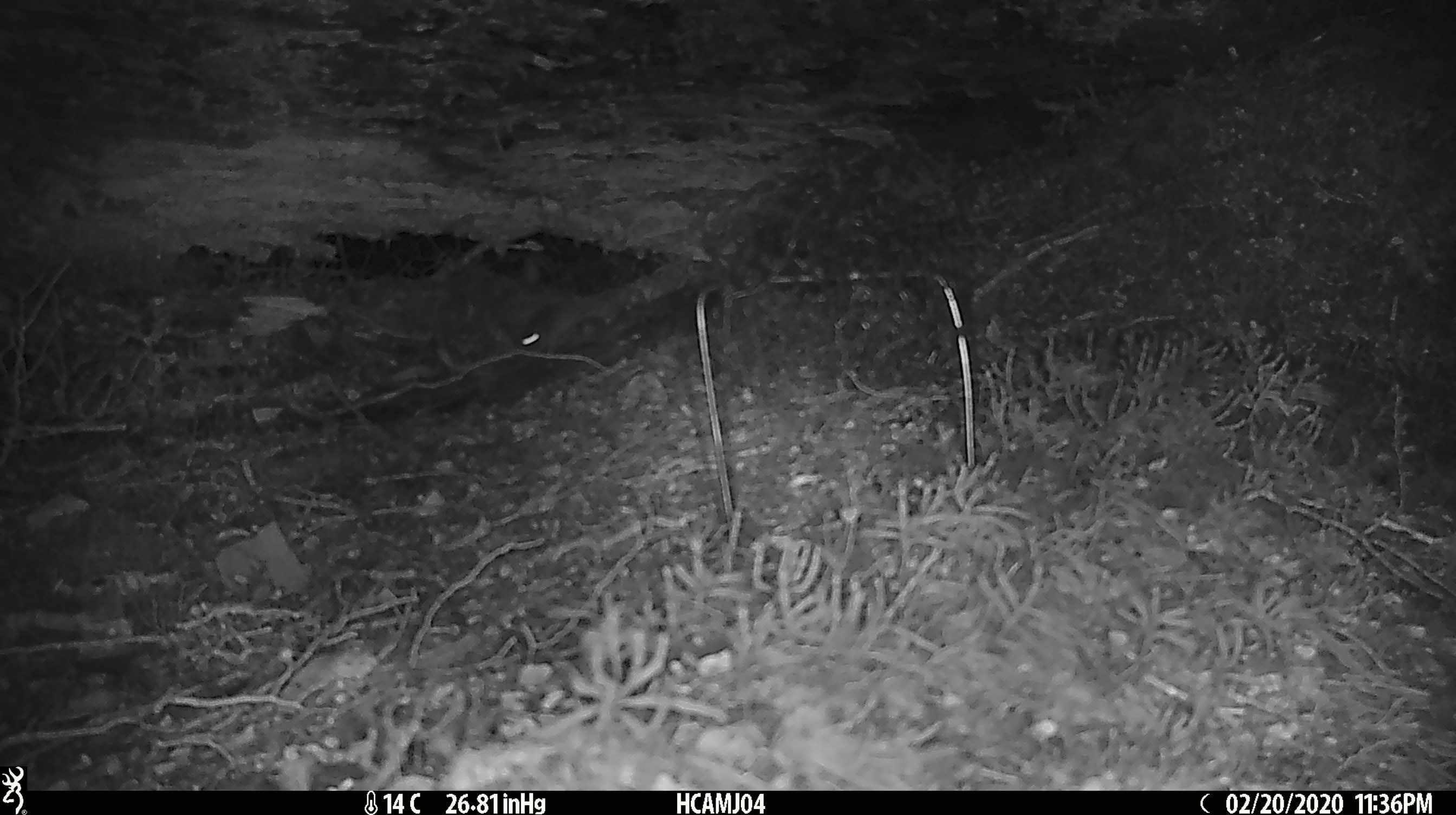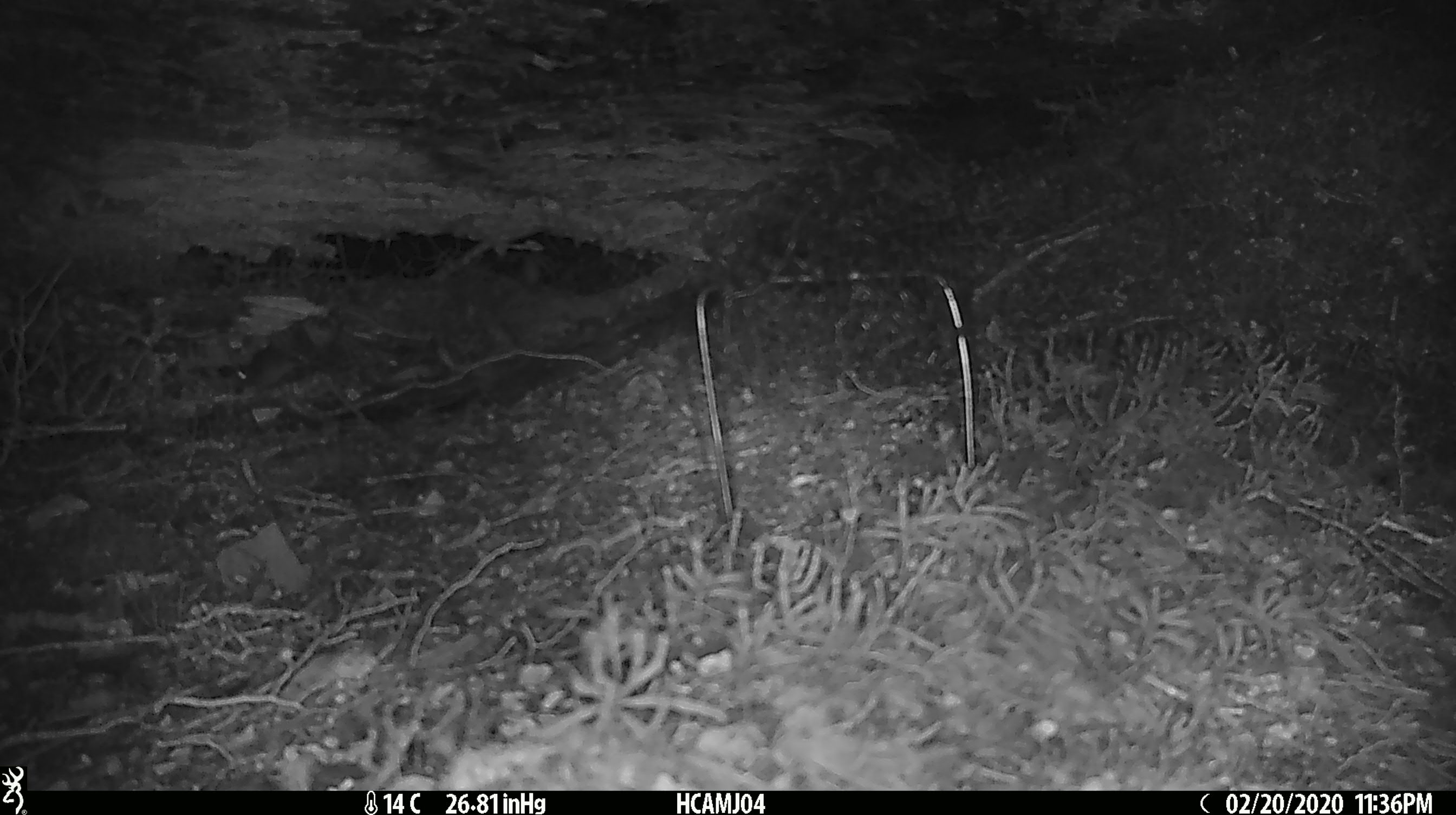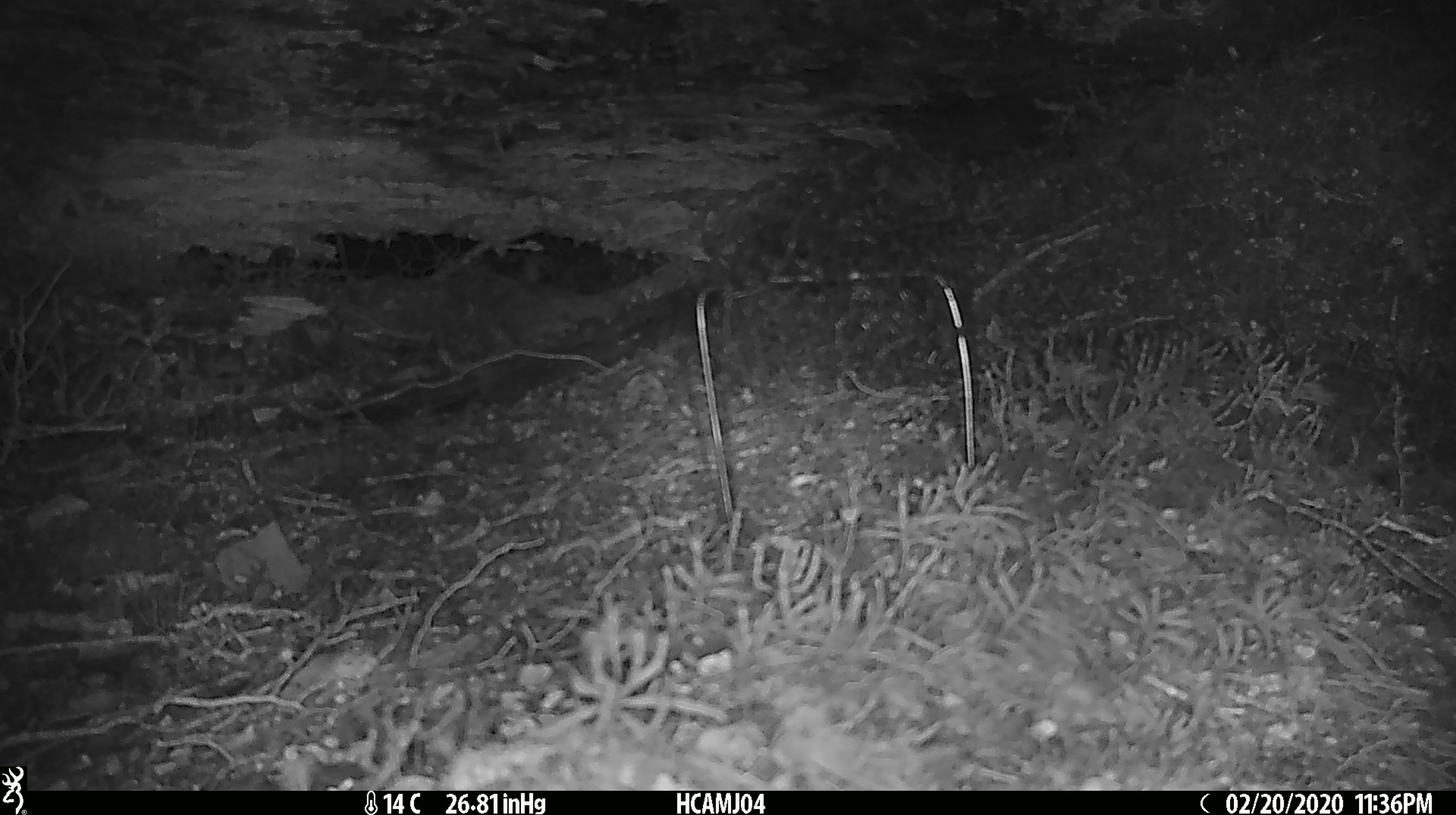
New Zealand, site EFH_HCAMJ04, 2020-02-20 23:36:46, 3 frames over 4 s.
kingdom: Animalia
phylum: Chordata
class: Mammalia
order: Rodentia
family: Muridae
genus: Mus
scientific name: Mus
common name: mouse